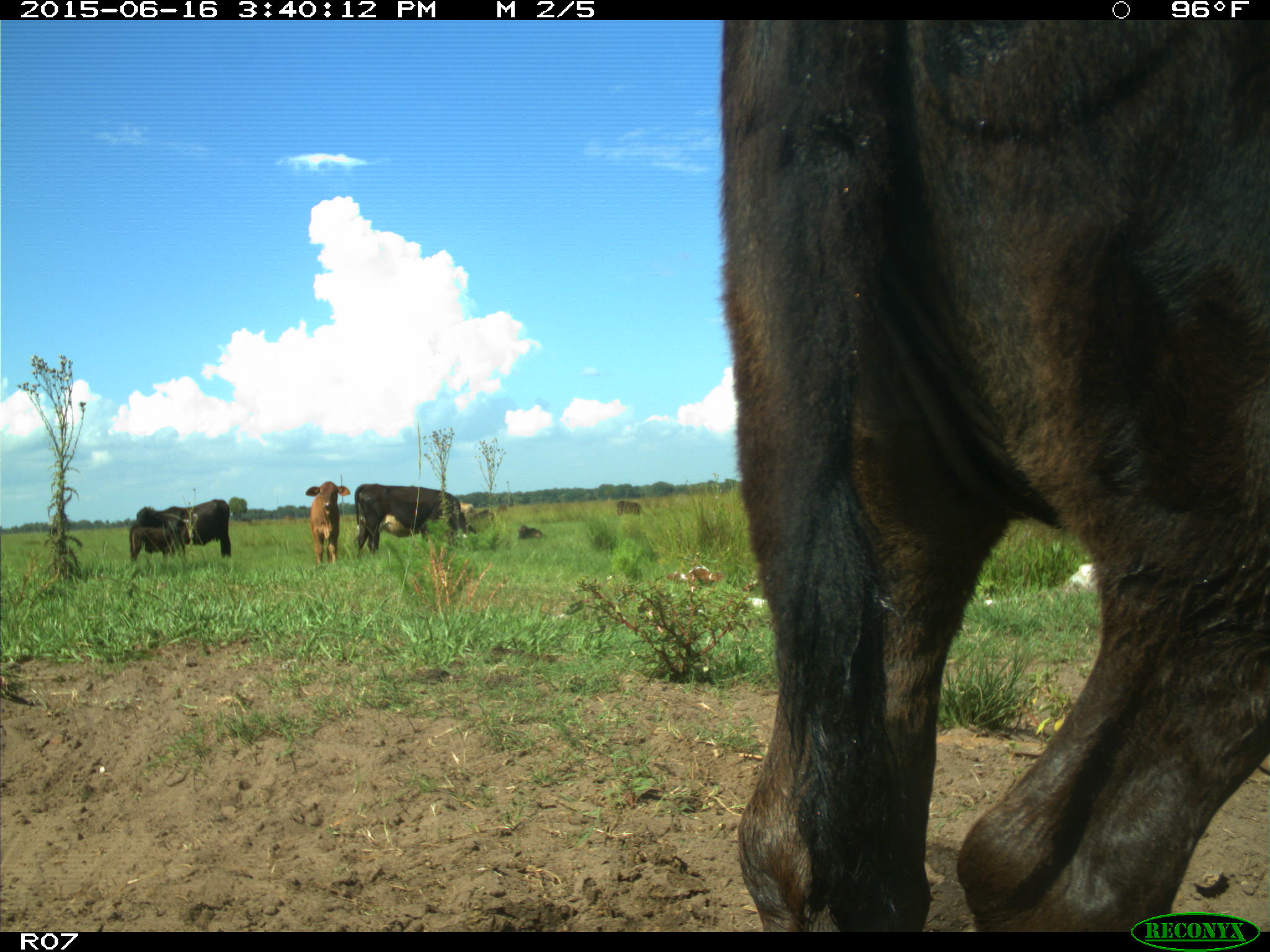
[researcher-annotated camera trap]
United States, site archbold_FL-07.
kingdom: Animalia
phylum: Chordata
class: Mammalia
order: Artiodactyla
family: Bovidae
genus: Bos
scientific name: Bos taurus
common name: domestic cow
Bos taurus (domestic cow).